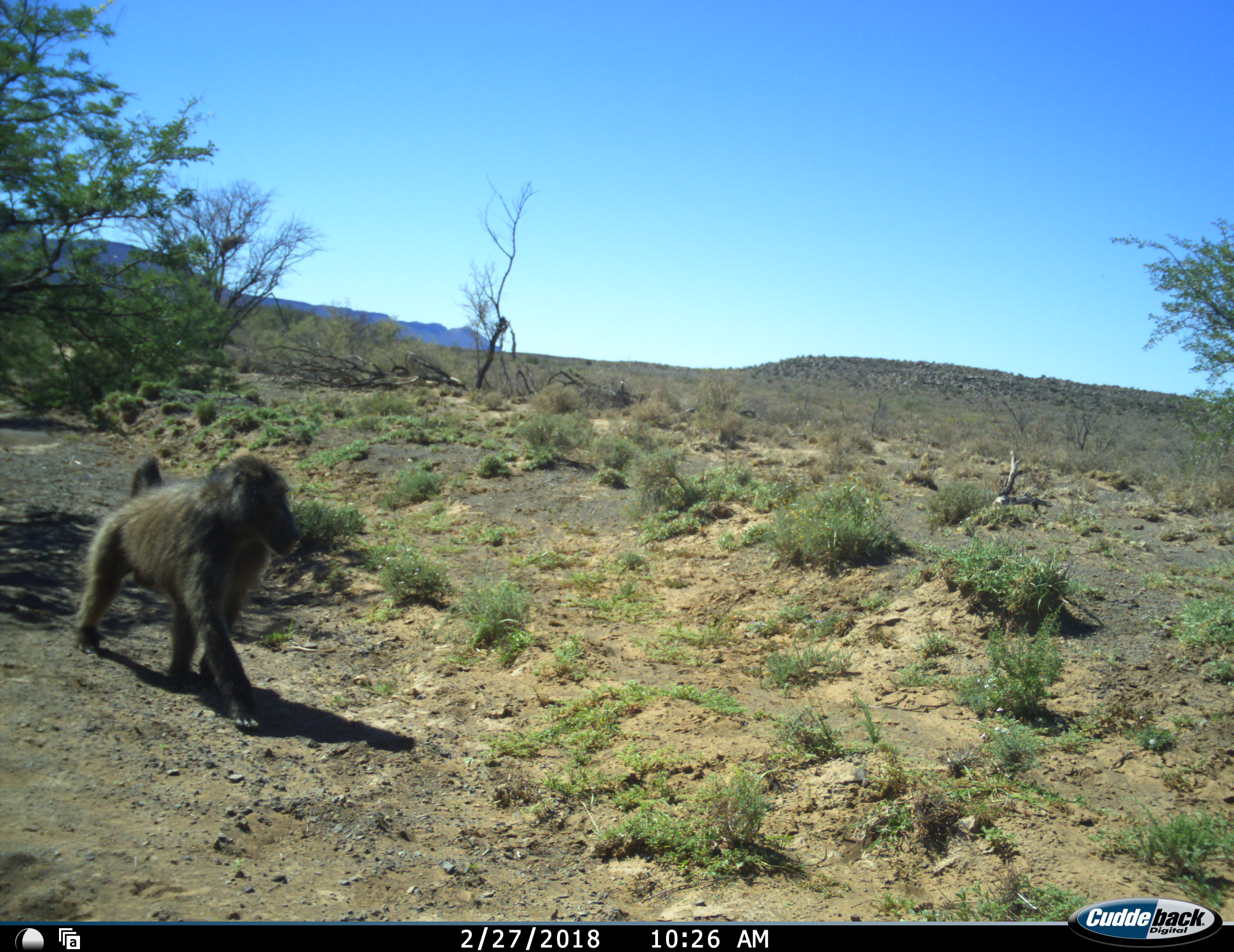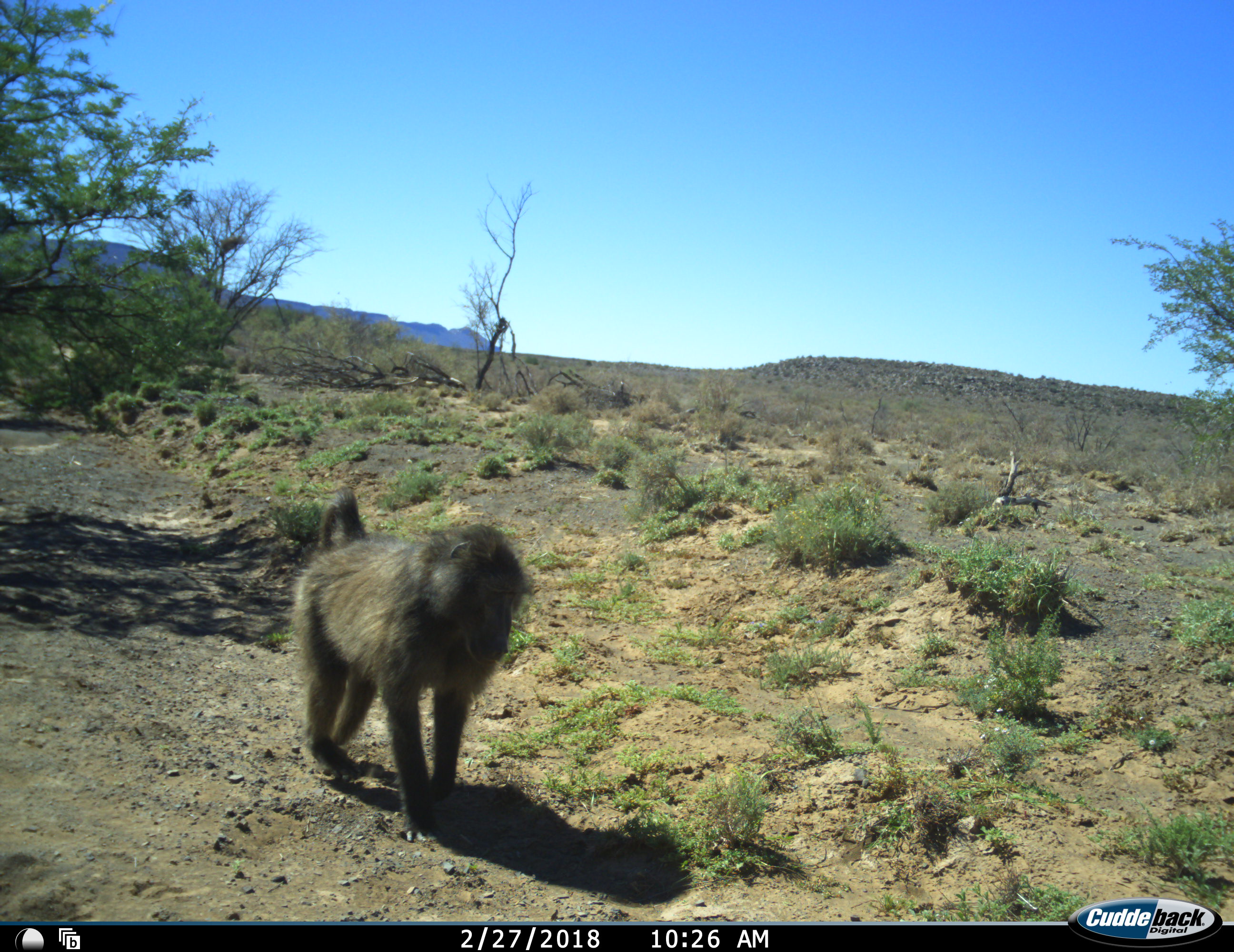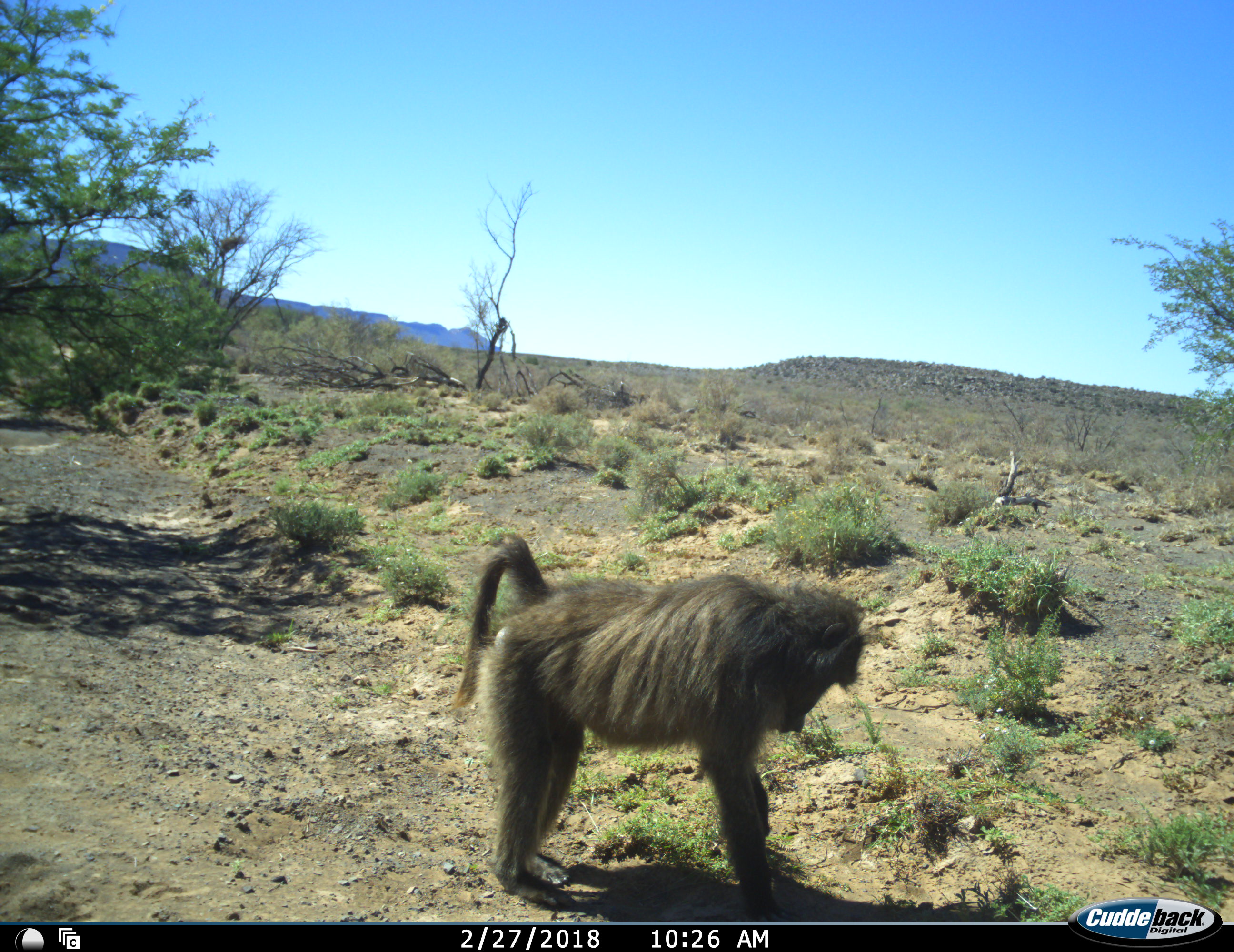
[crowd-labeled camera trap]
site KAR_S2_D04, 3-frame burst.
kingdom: Animalia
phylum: Chordata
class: Mammalia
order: Primates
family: Cercopithecidae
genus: Papio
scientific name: Papio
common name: baboon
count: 1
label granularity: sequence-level